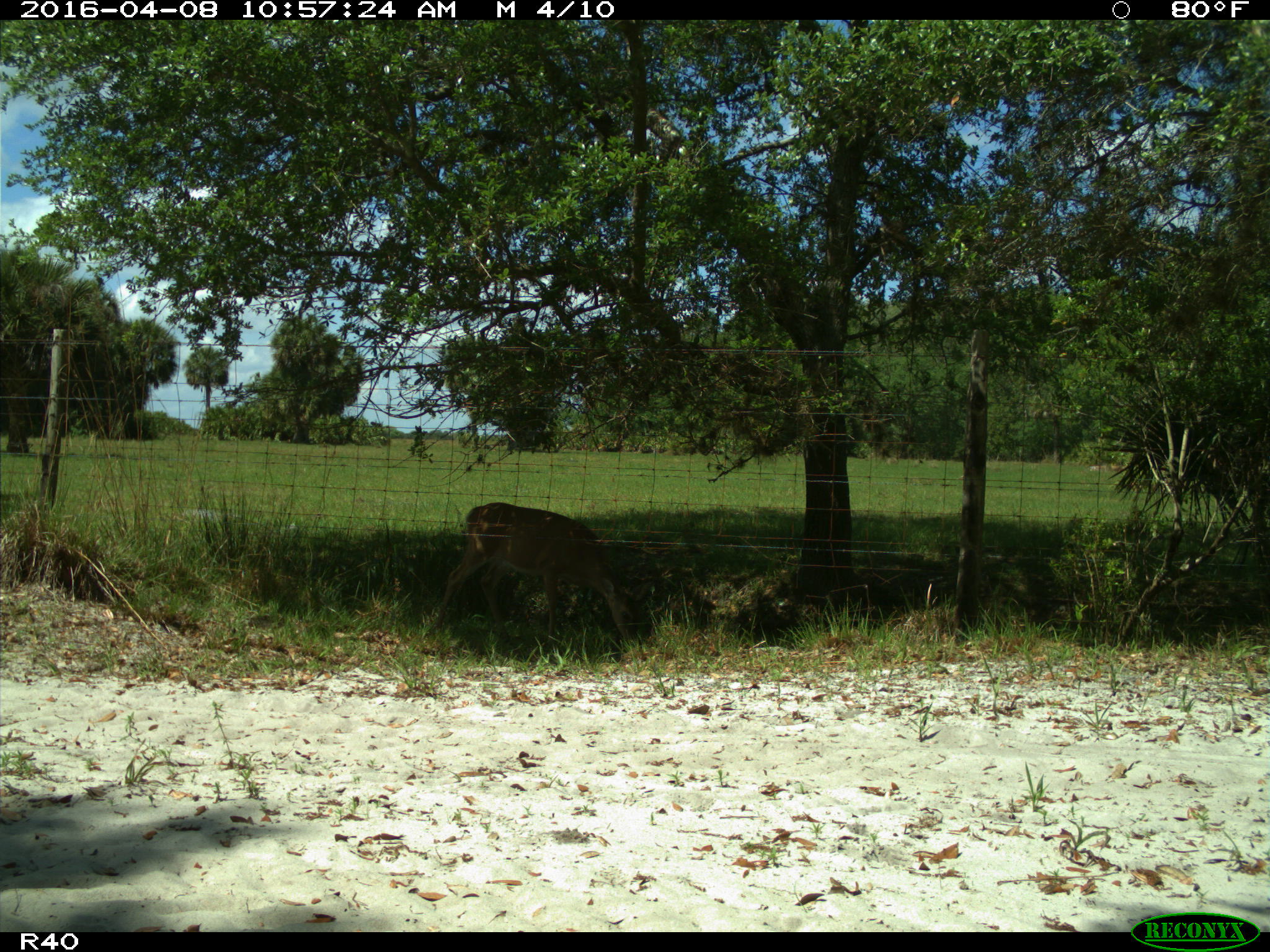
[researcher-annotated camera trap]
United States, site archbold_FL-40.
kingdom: Animalia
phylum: Chordata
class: Mammalia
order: Artiodactyla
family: Cervidae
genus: Odocoileus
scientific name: Odocoileus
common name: deer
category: unidentified deer